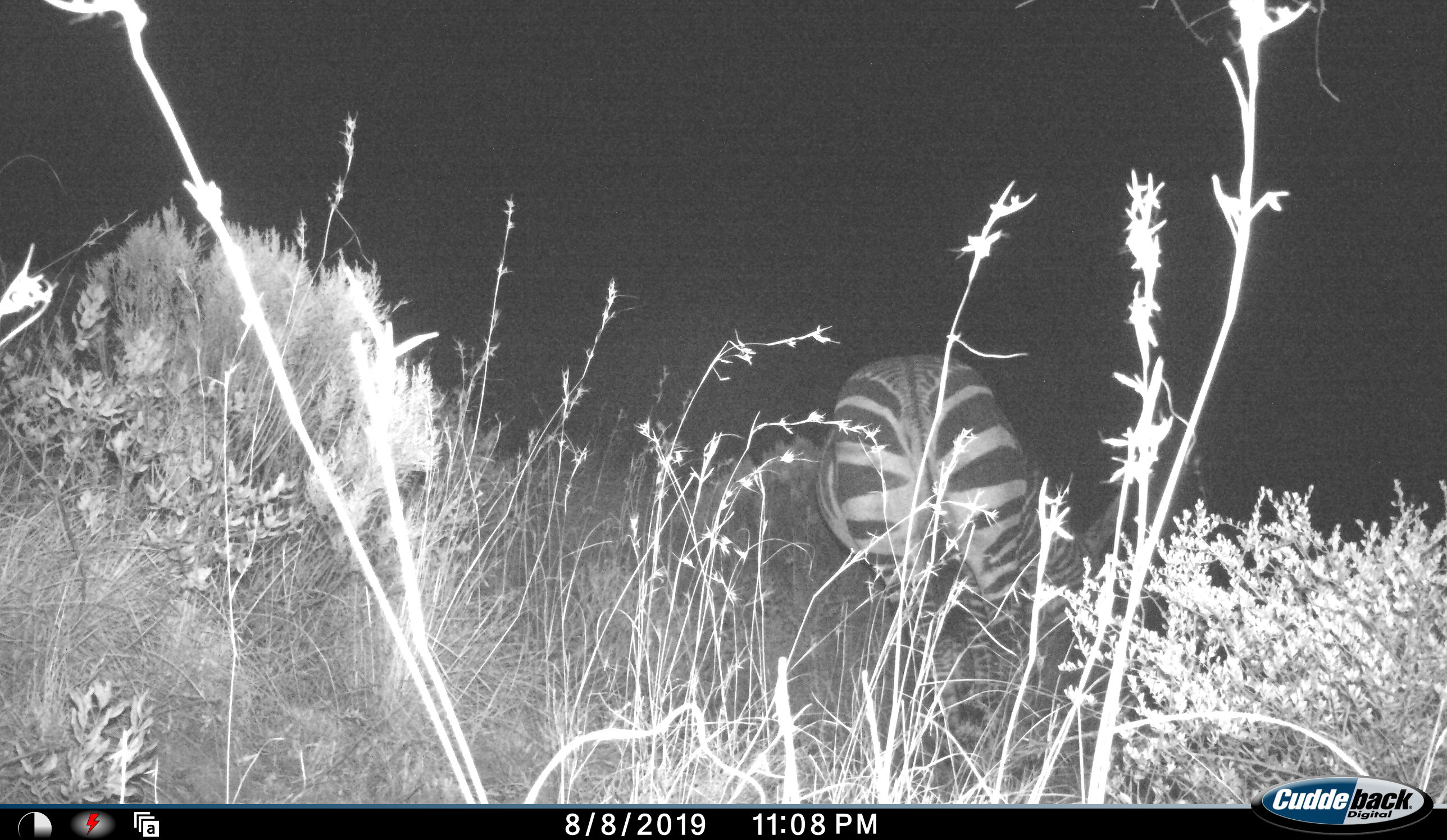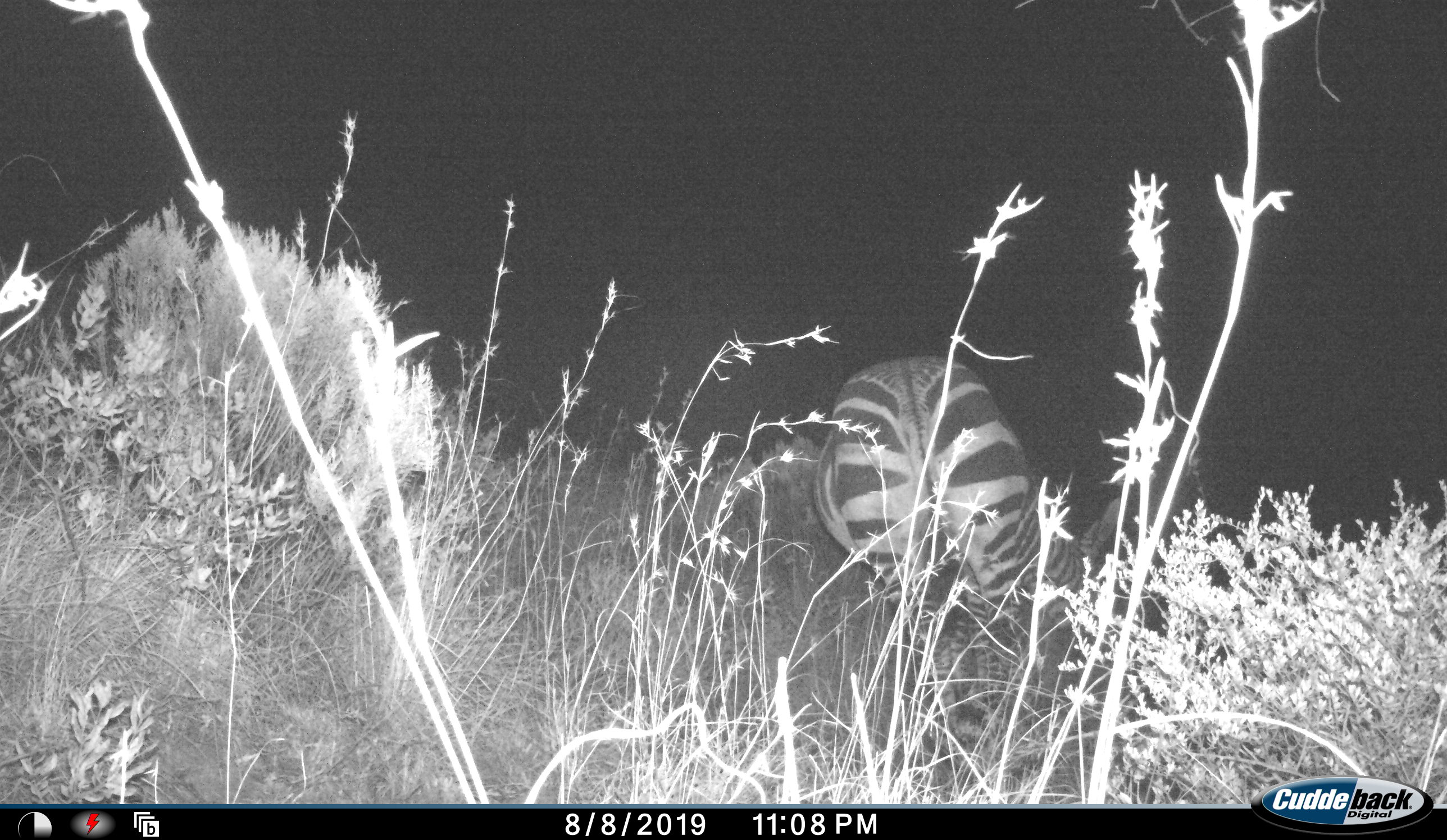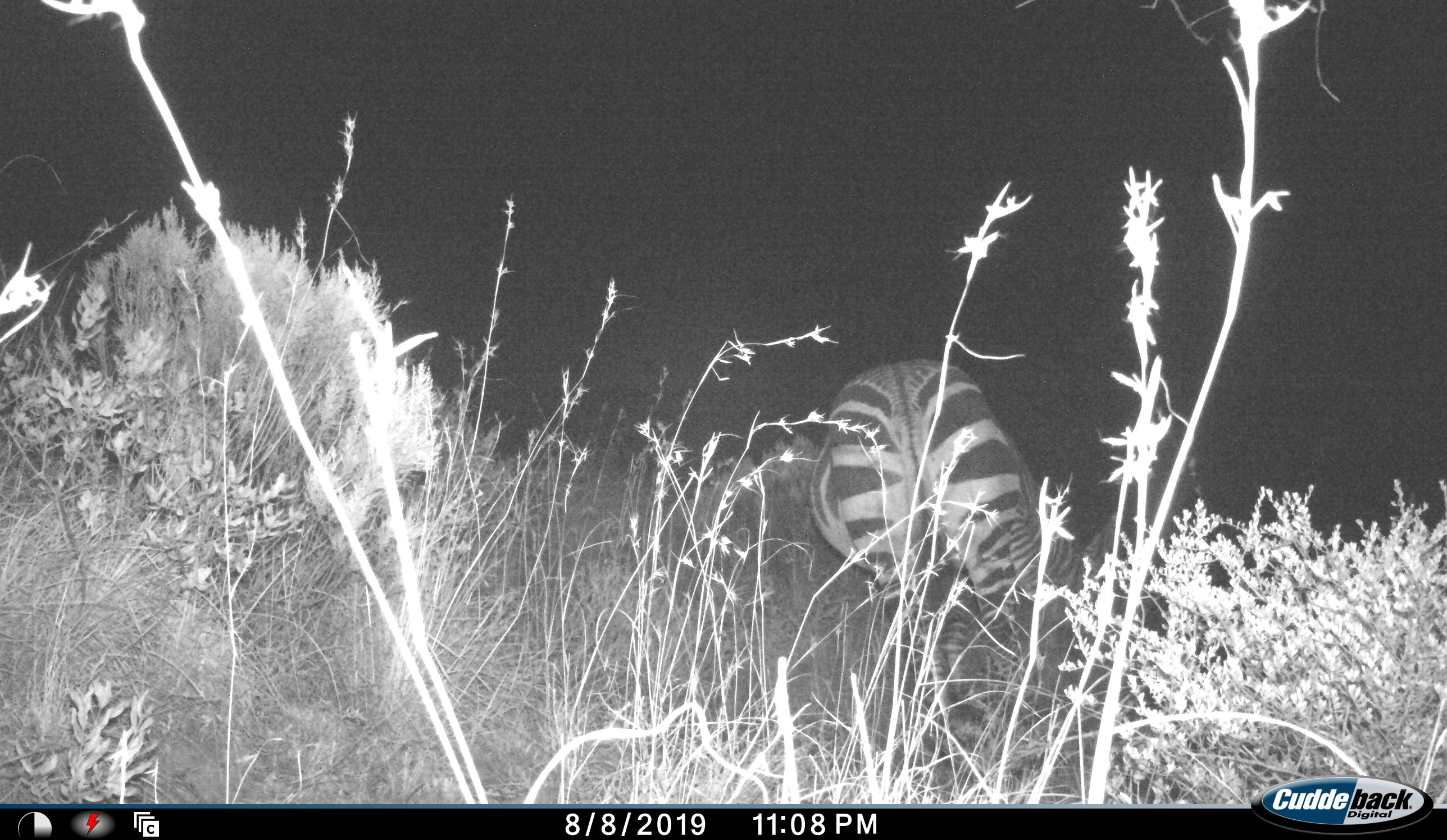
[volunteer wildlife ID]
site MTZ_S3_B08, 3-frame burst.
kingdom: Animalia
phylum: Chordata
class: Mammalia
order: Perissodactyla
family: Equidae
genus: Equus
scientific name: Equus zebra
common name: mountain zebra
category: zebramountain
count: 1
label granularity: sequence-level